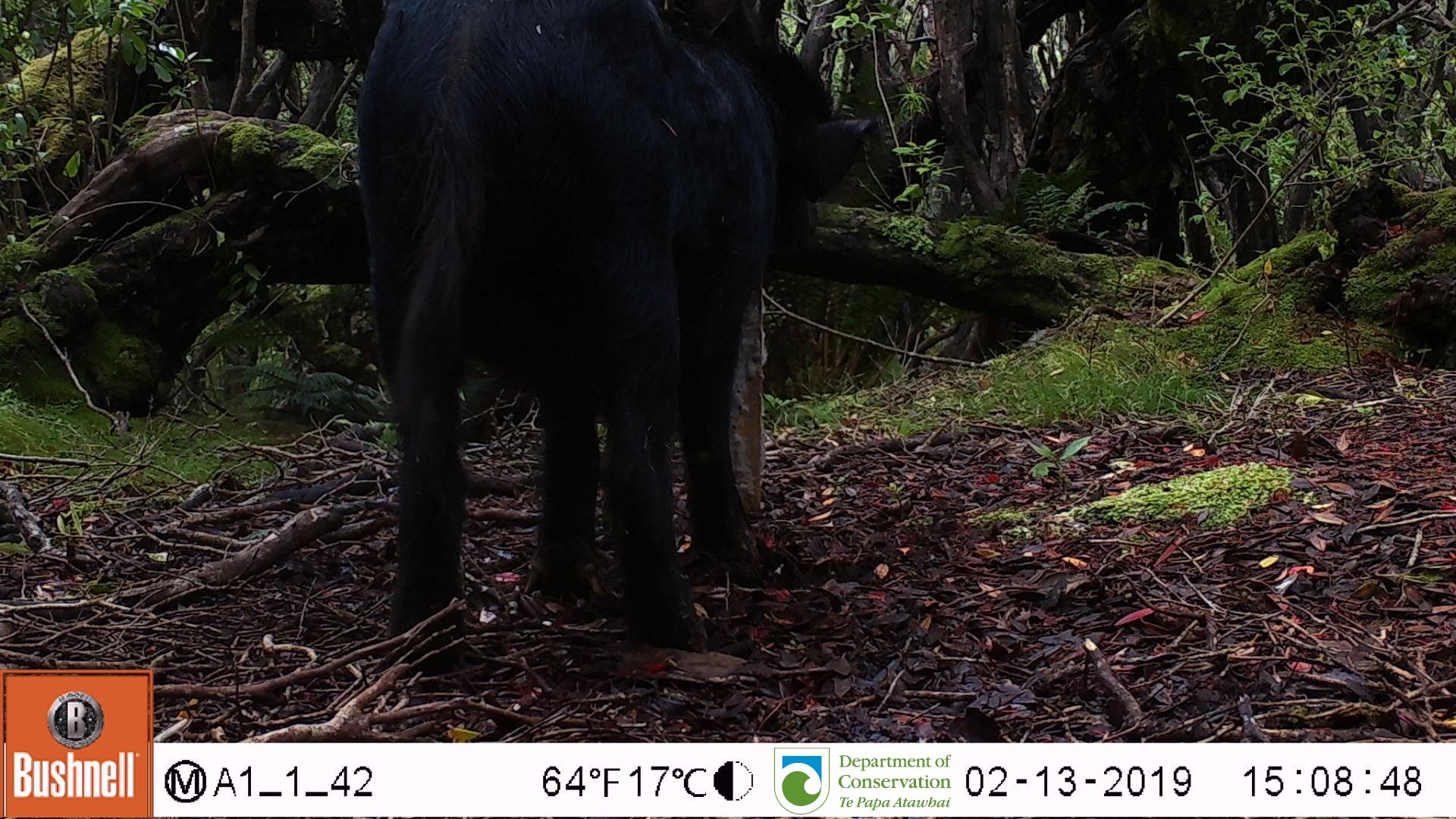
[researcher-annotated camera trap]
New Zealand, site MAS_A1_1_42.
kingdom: Animalia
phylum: Chordata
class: Mammalia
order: Artiodactyla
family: Suidae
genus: Sus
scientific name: Sus scrofa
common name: pig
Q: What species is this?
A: Pig (Sus scrofa).